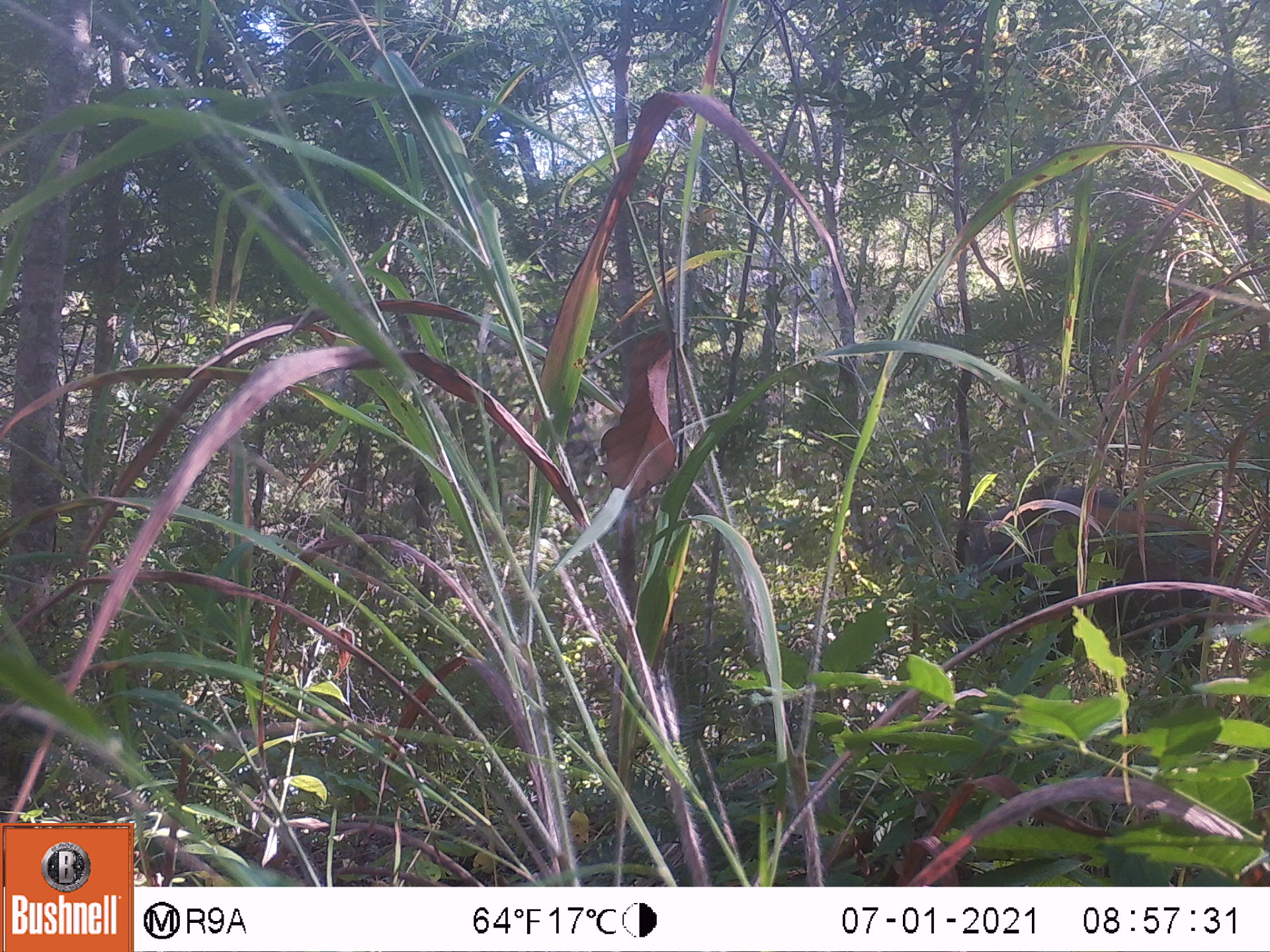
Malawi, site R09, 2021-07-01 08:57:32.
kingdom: Animalia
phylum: Chordata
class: Mammalia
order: Artiodactyla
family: Suidae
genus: Potamochoerus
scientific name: Potamochoerus larvatus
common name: bushpig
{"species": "bushpig (Potamochoerus larvatus)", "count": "1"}